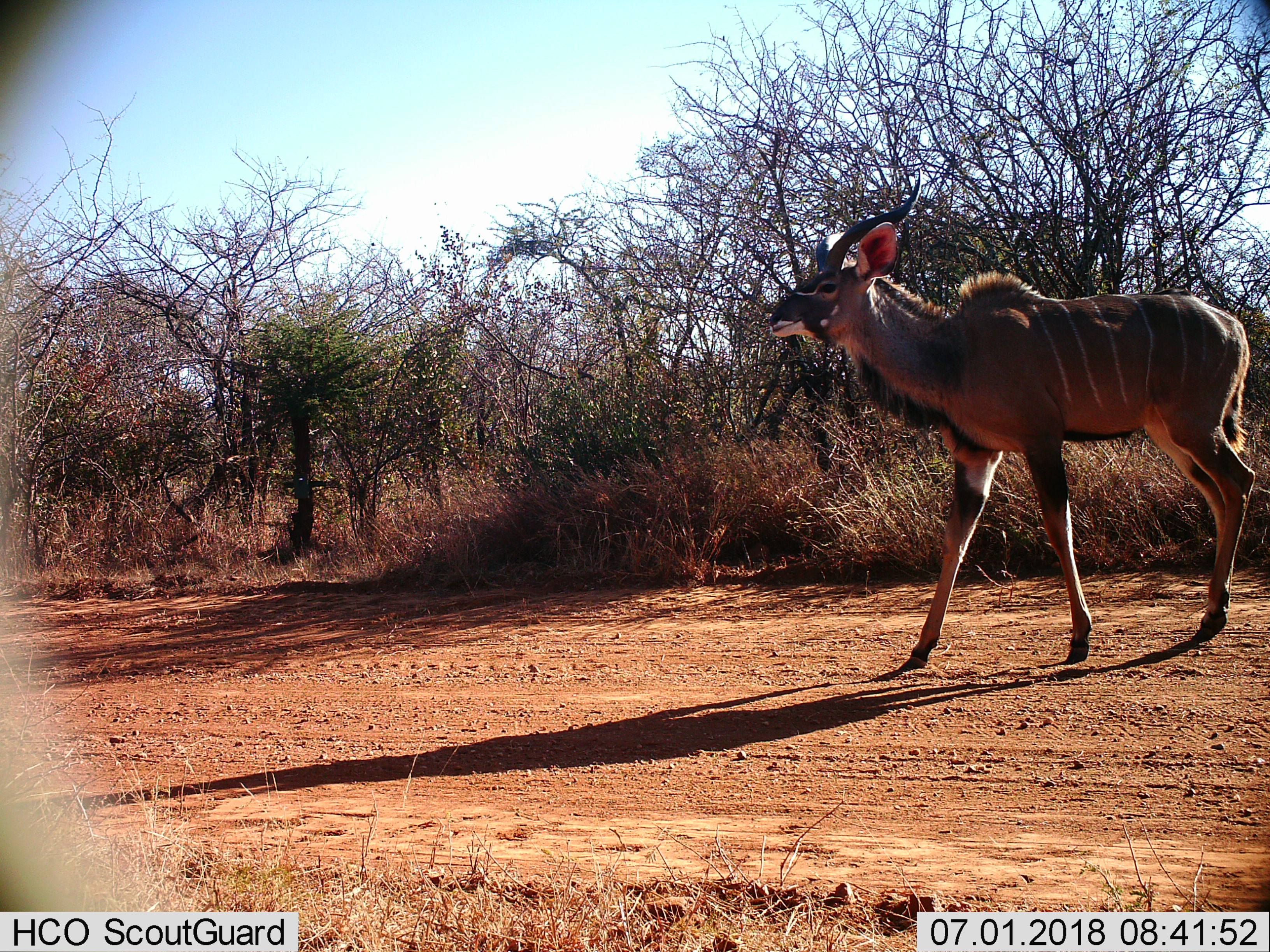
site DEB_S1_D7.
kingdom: Animalia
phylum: Chordata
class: Mammalia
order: Artiodactyla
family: Bovidae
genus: Tragelaphus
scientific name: Tragelaphus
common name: kudu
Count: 1.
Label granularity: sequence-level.